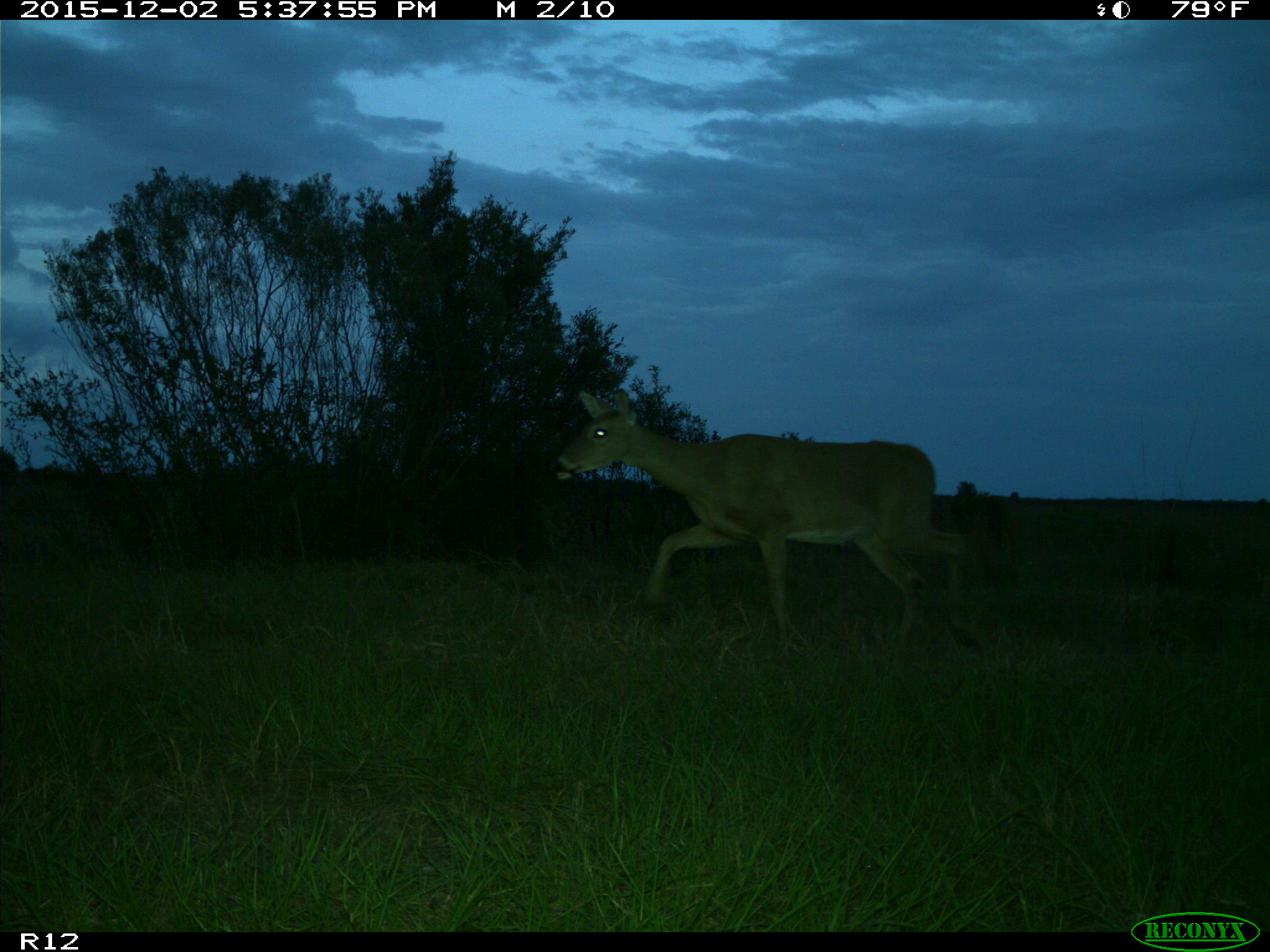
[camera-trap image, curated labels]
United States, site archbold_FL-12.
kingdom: Animalia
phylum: Chordata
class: Mammalia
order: Artiodactyla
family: Cervidae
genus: Odocoileus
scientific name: Odocoileus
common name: deer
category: unidentified deer